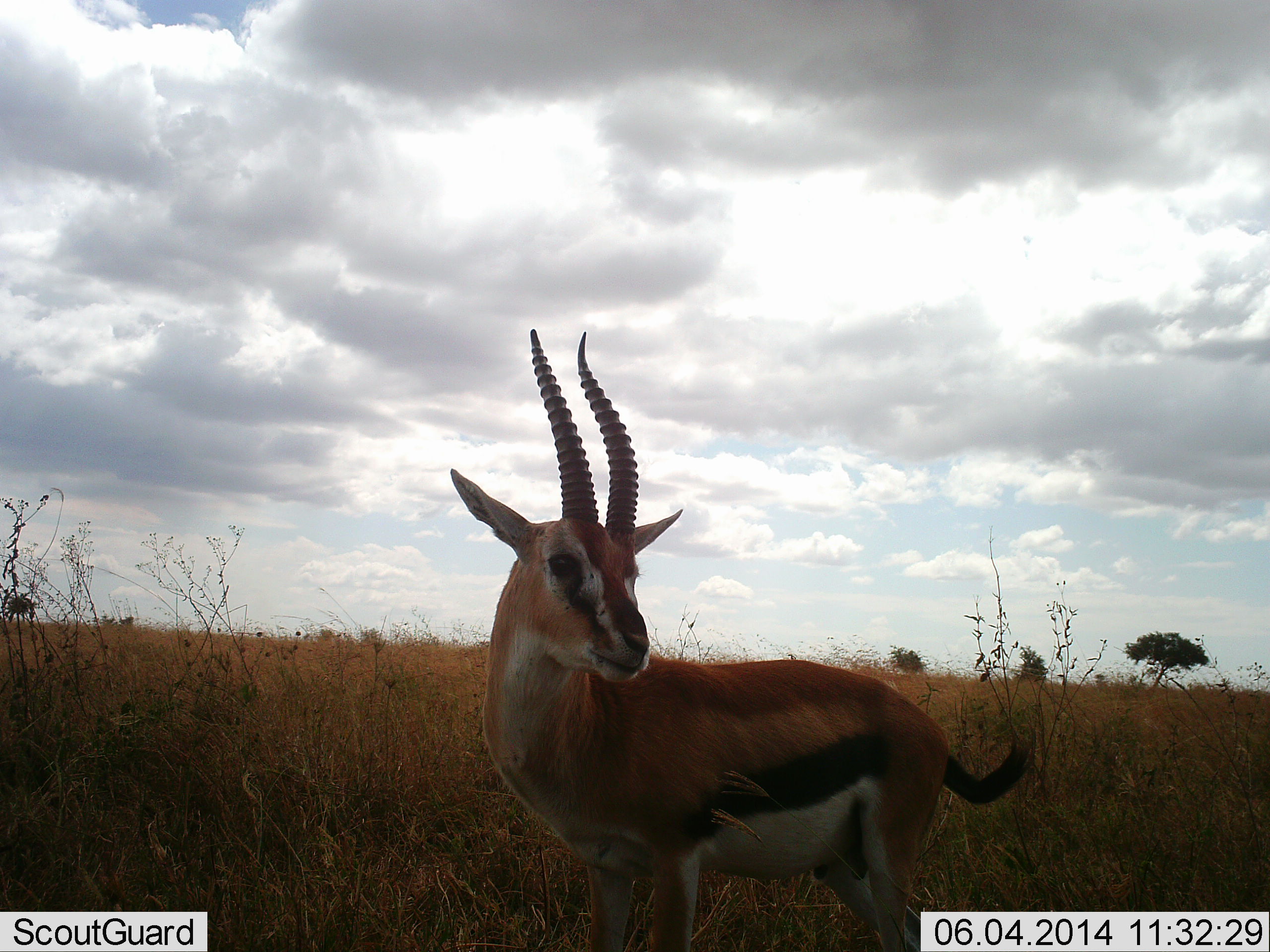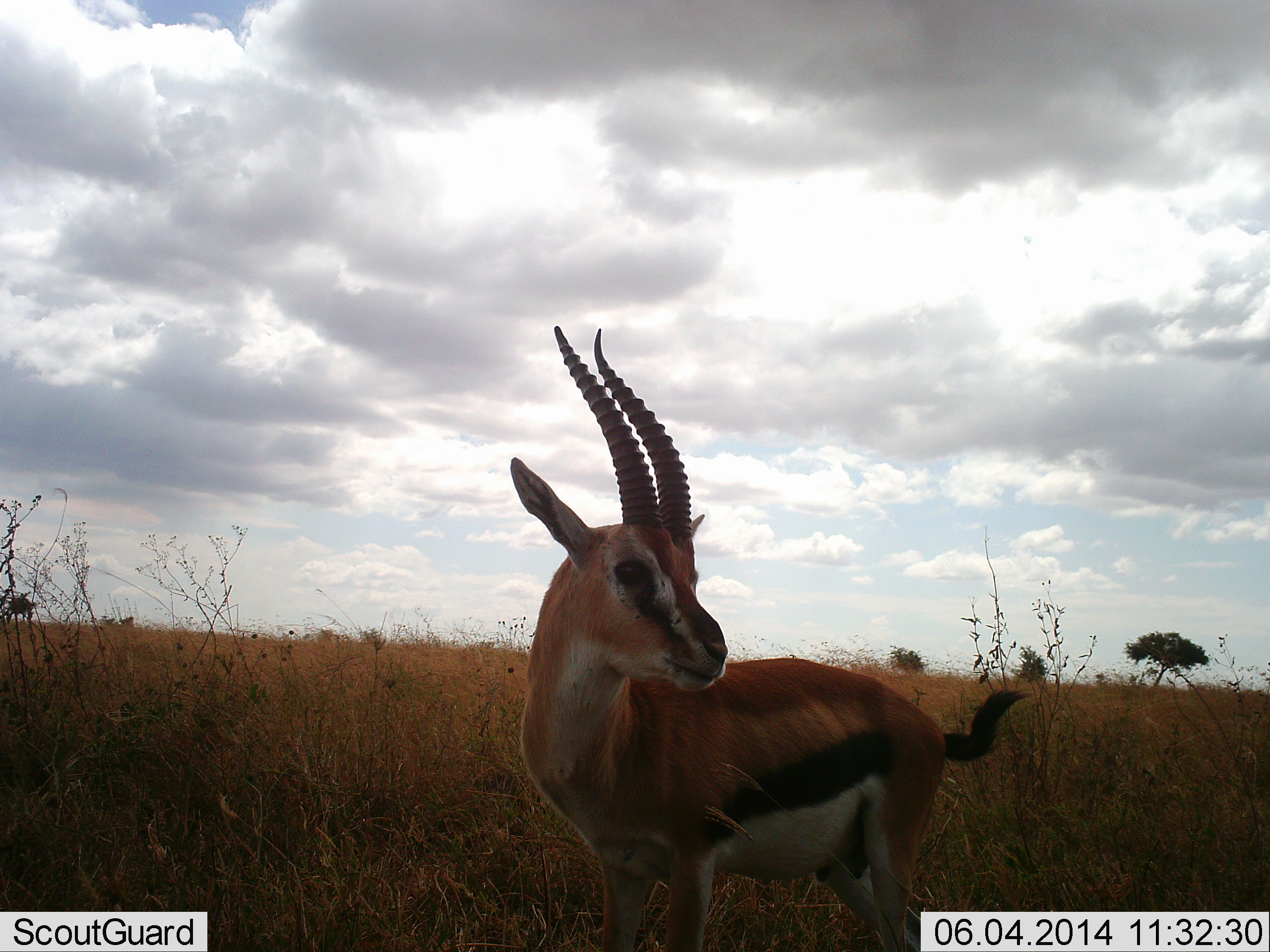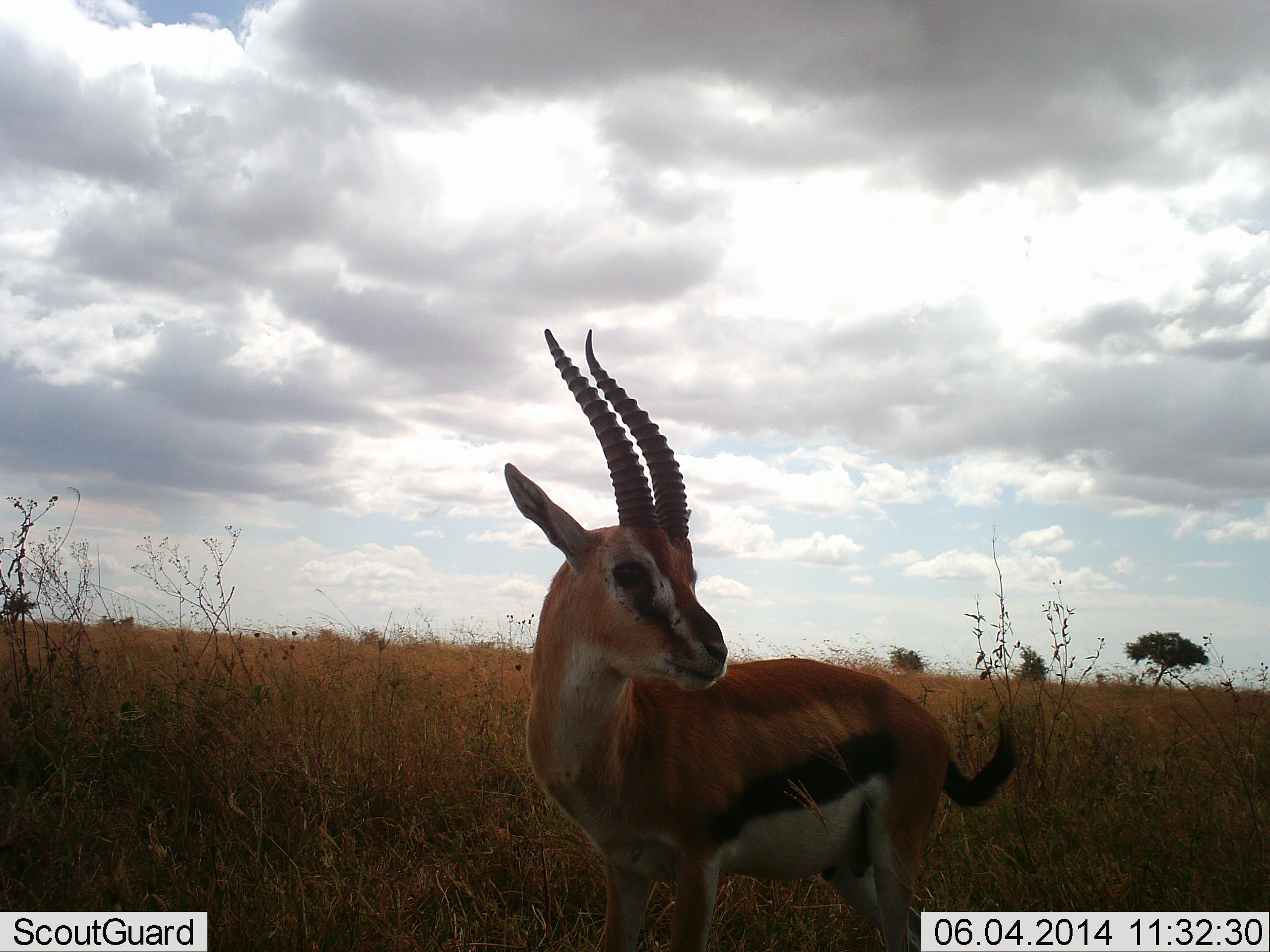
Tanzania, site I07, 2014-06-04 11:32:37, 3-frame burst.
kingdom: Animalia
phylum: Chordata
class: Mammalia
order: Artiodactyla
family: Bovidae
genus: Eudorcas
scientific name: Eudorcas thomsonii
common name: thomson's gazelle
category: gazellethomsons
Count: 1.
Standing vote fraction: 100%.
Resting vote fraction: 0%.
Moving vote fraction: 0%.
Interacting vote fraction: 0%.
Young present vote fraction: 0%.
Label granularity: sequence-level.